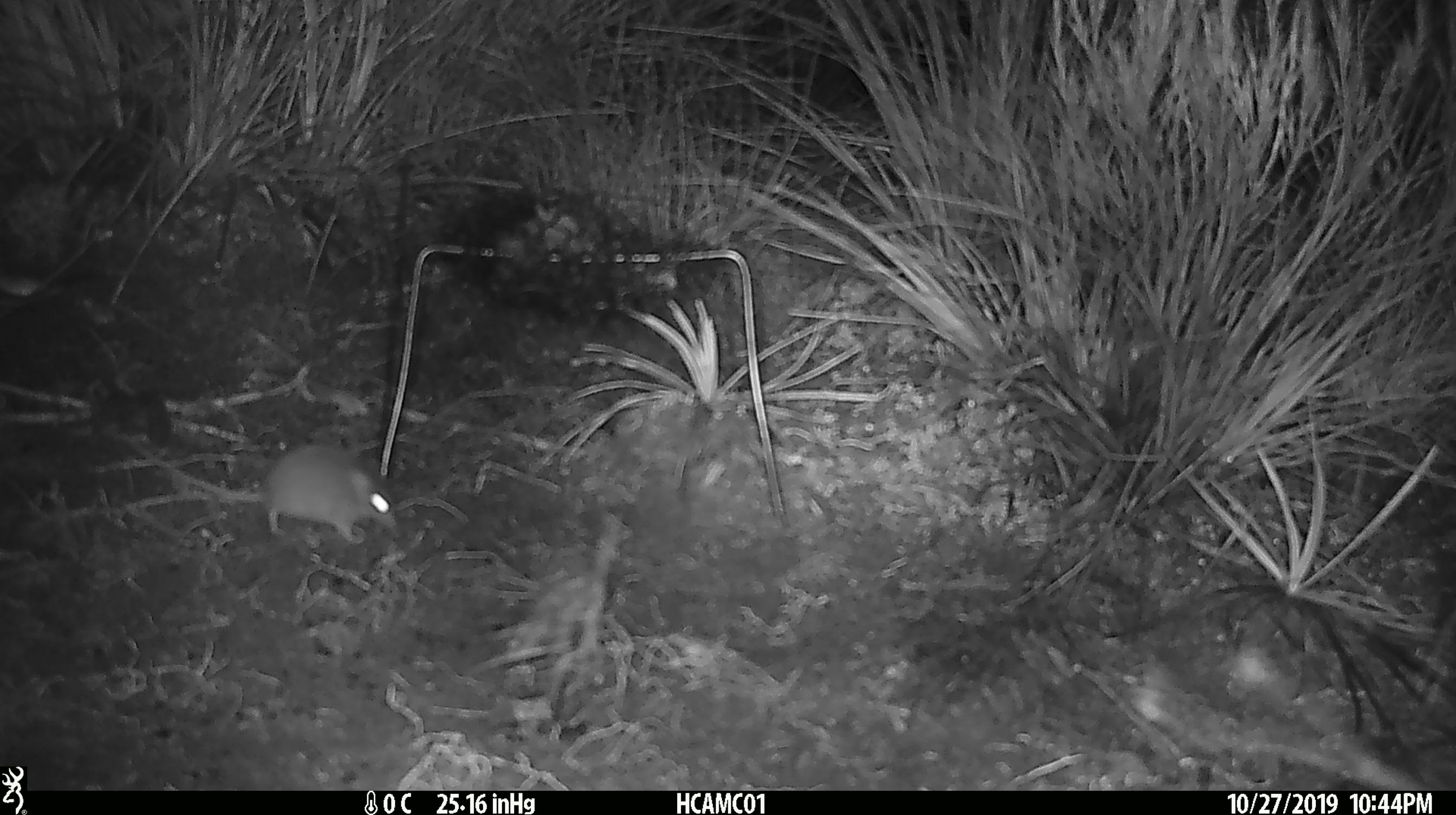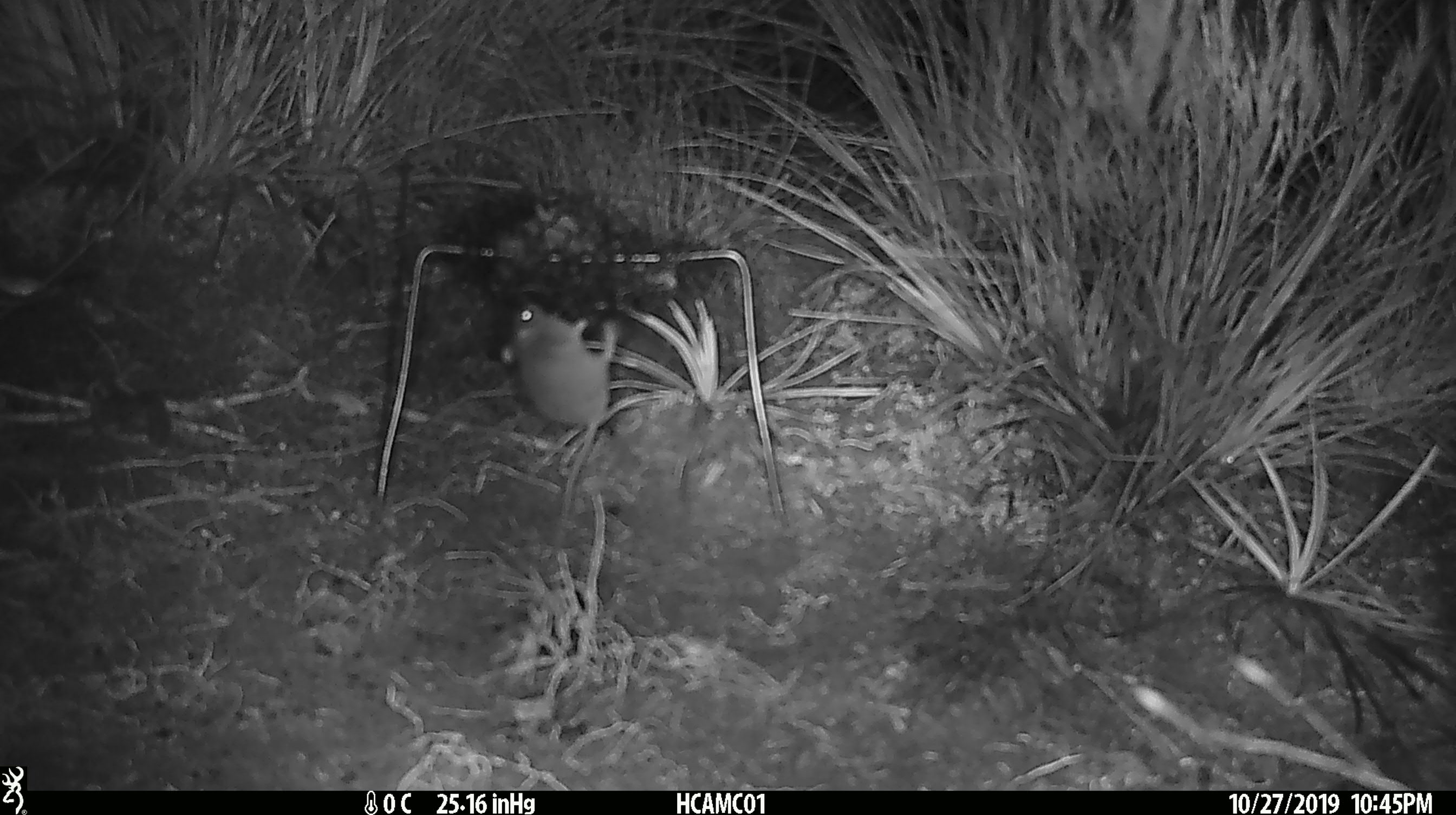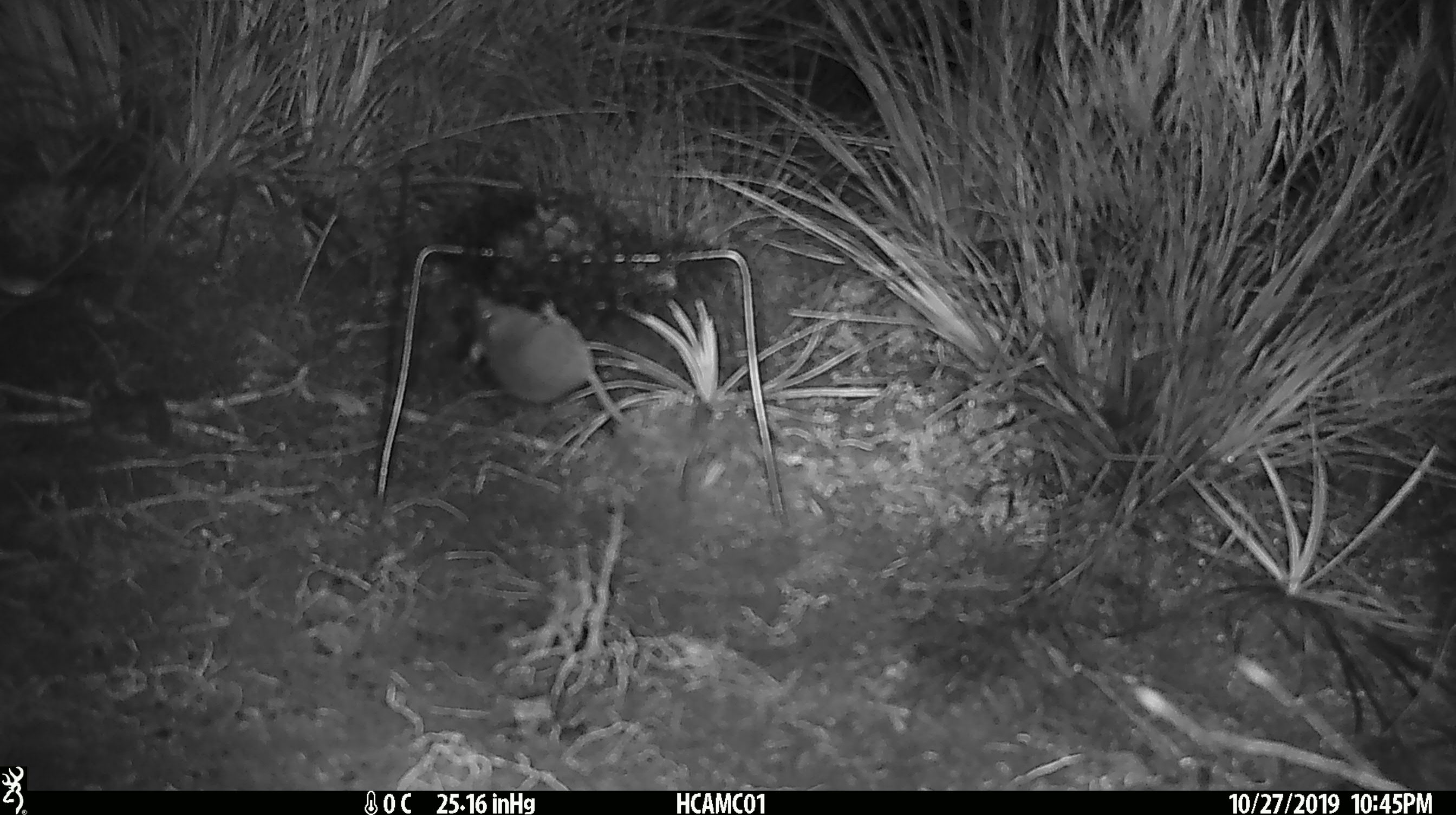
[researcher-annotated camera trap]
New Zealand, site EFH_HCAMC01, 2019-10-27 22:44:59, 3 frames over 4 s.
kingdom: Animalia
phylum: Chordata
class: Mammalia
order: Rodentia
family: Muridae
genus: Mus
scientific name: Mus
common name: mouse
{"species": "mouse (Mus)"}